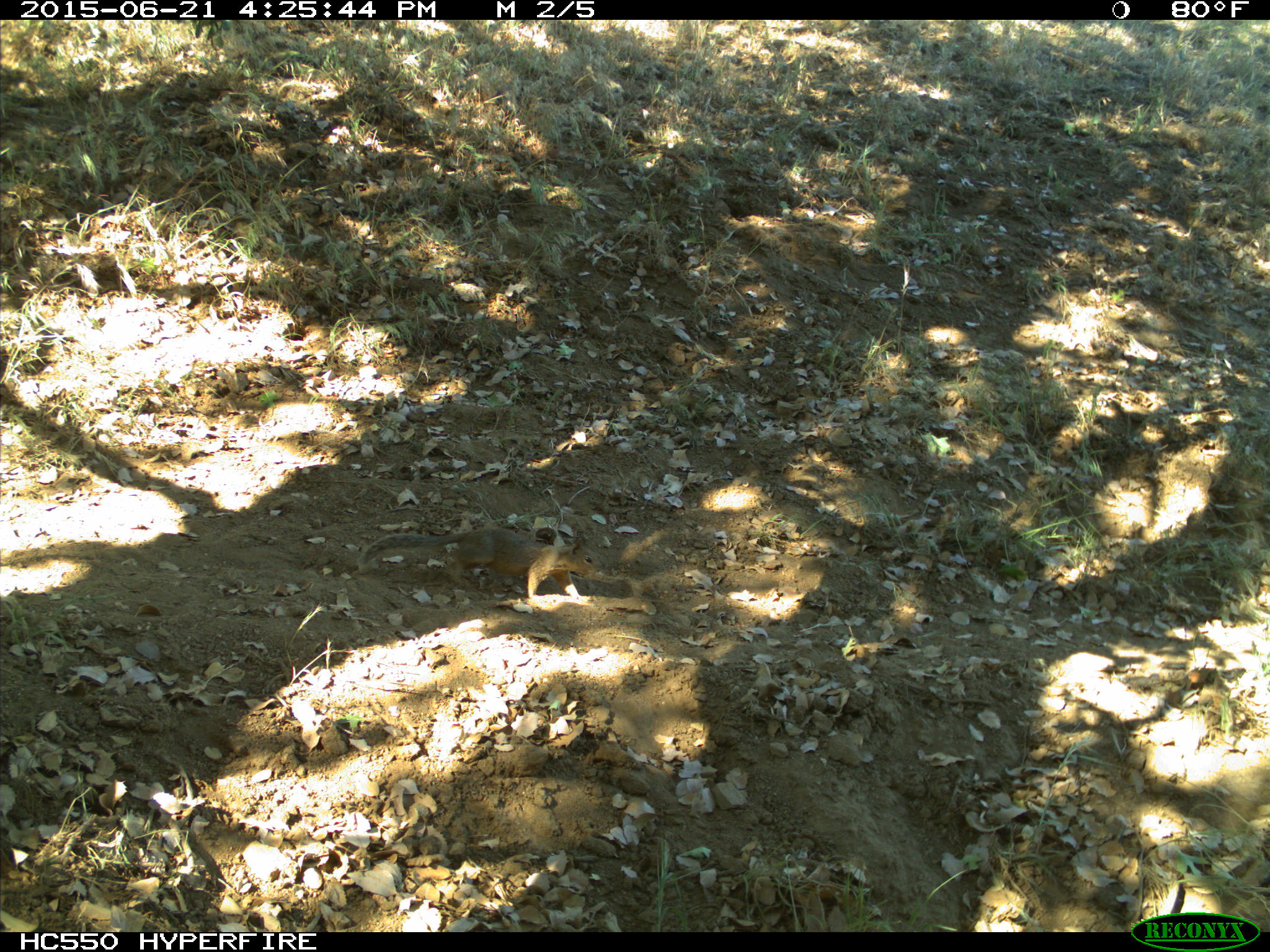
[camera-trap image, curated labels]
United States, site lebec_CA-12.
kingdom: Animalia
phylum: Chordata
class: Mammalia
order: Rodentia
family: Sciuridae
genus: Otospermophilus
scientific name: Otospermophilus beecheyi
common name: california ground squirrel